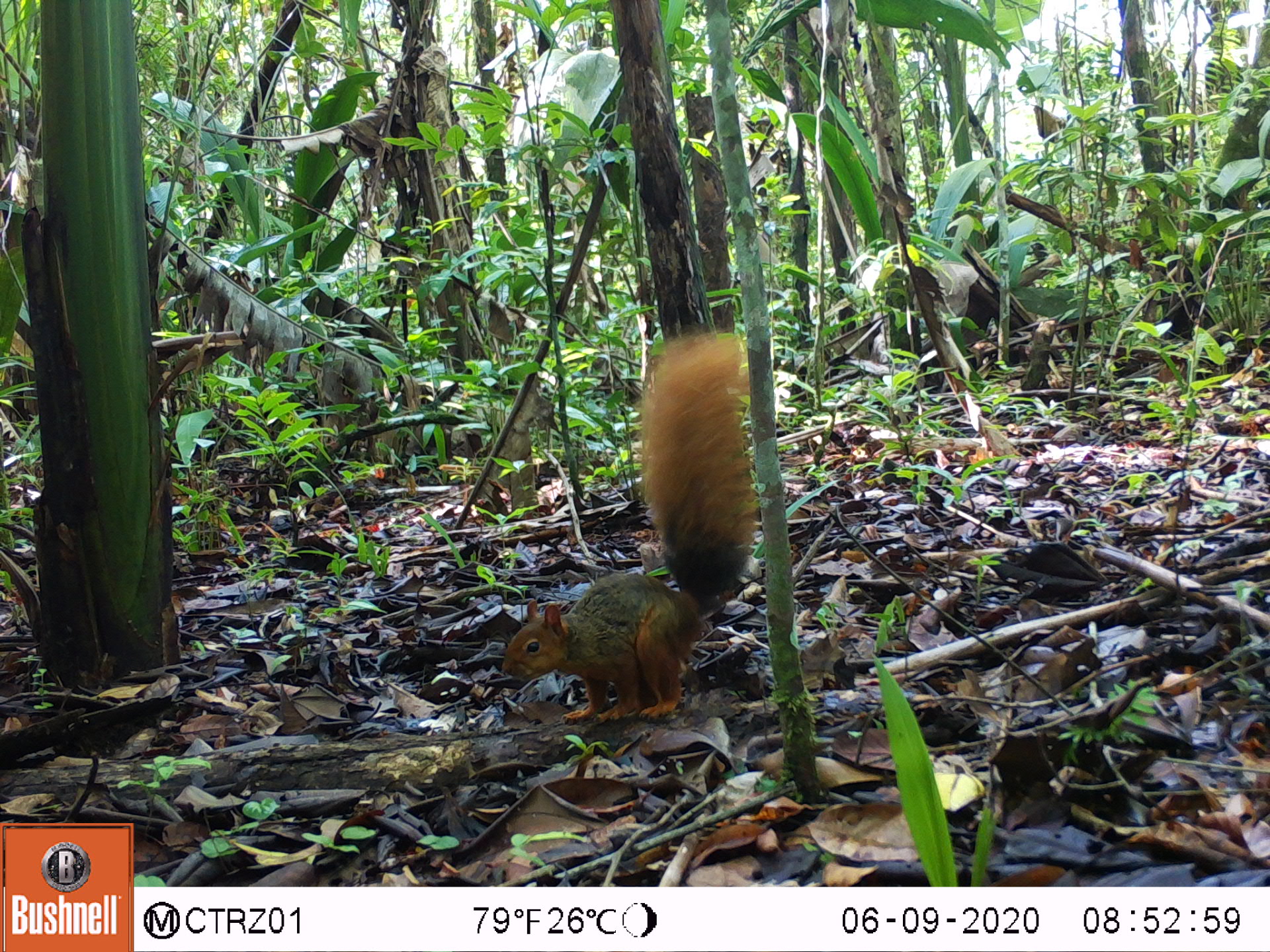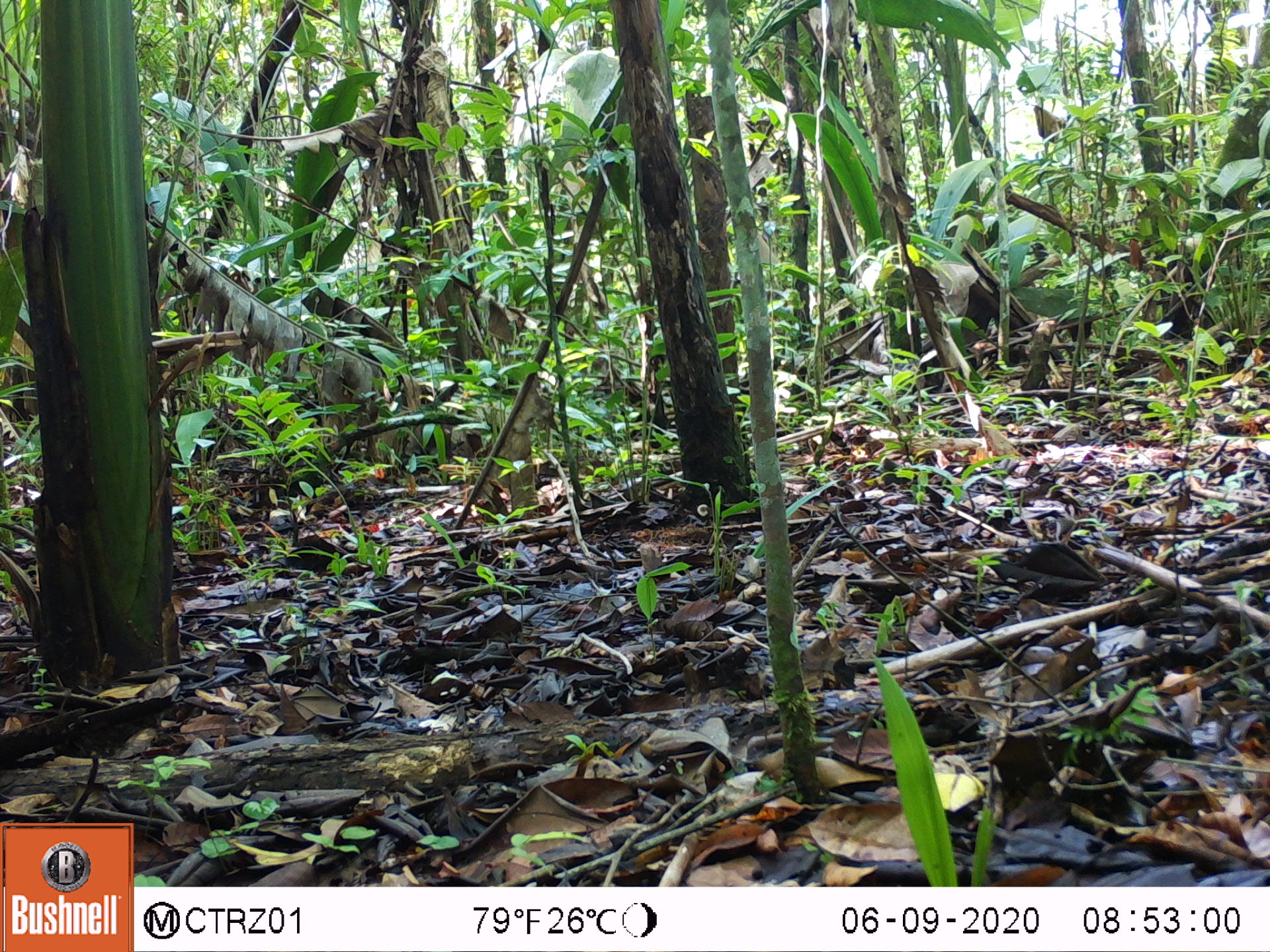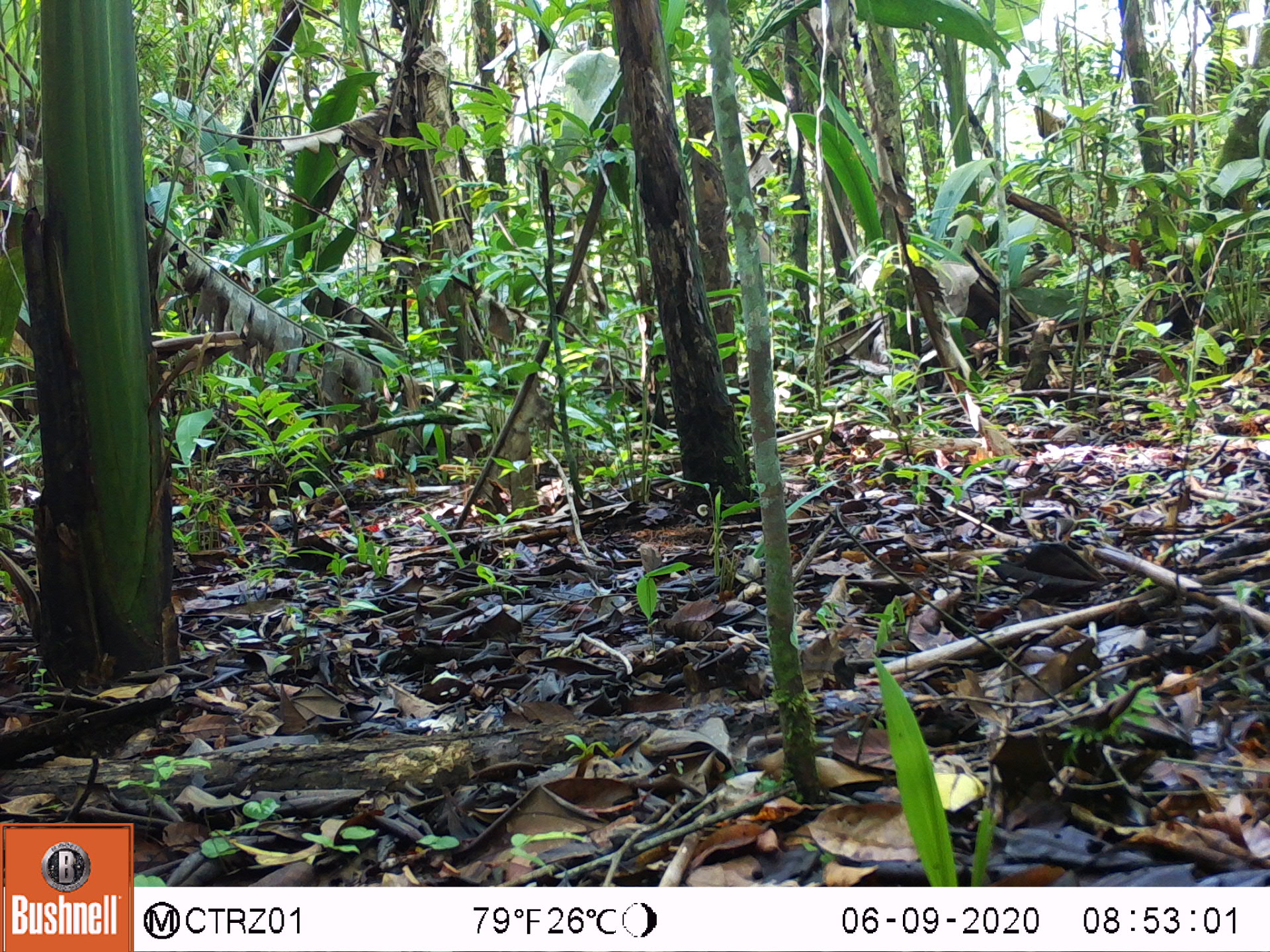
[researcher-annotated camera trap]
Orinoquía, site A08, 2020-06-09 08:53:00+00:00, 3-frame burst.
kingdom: Animalia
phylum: Chordata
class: Mammalia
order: Rodentia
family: Sciuridae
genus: Sciurus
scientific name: Sciurus igniventris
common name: northern amazon red squirrel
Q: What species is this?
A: Northern amazon red squirrel (Sciurus igniventris).